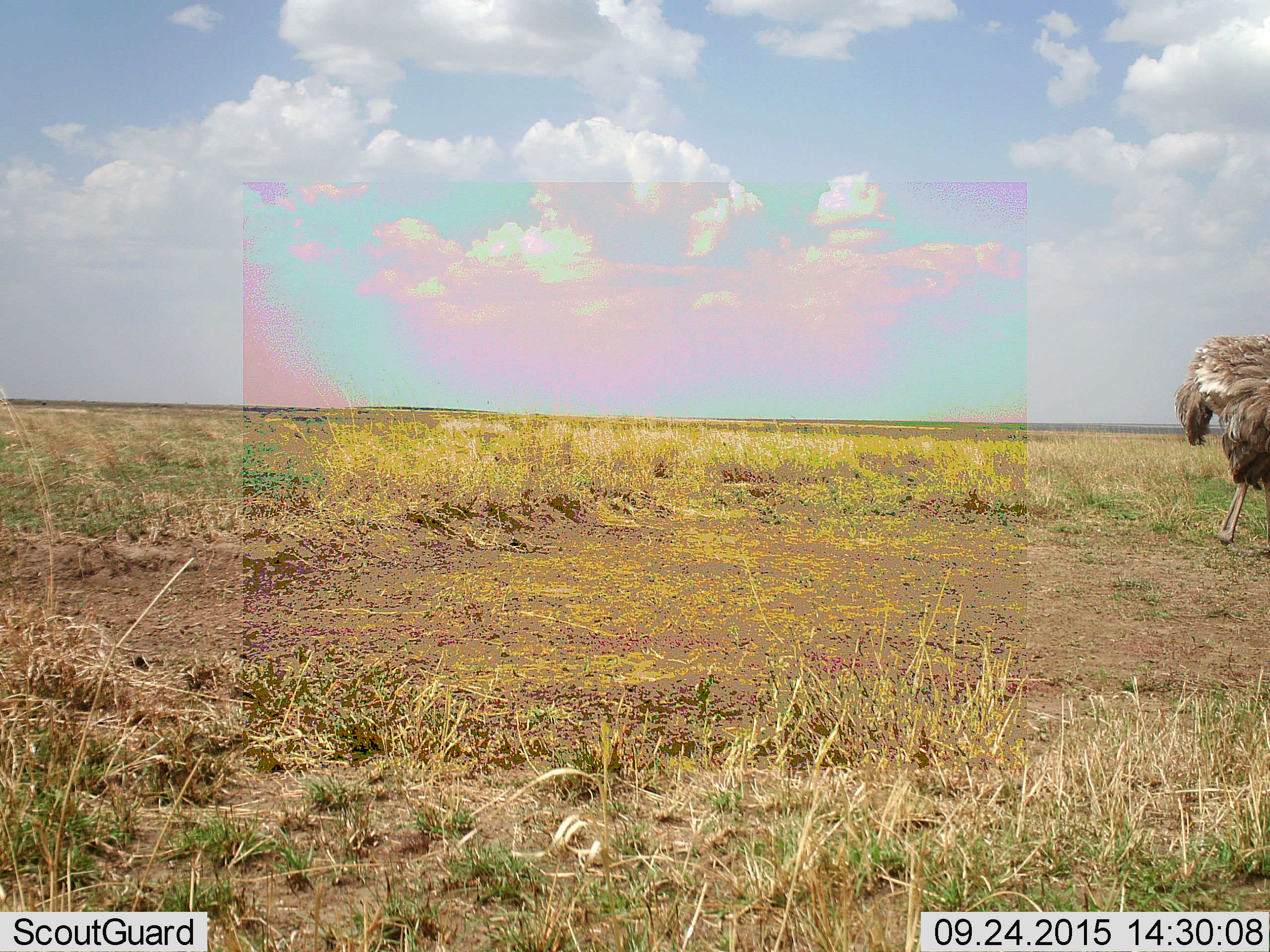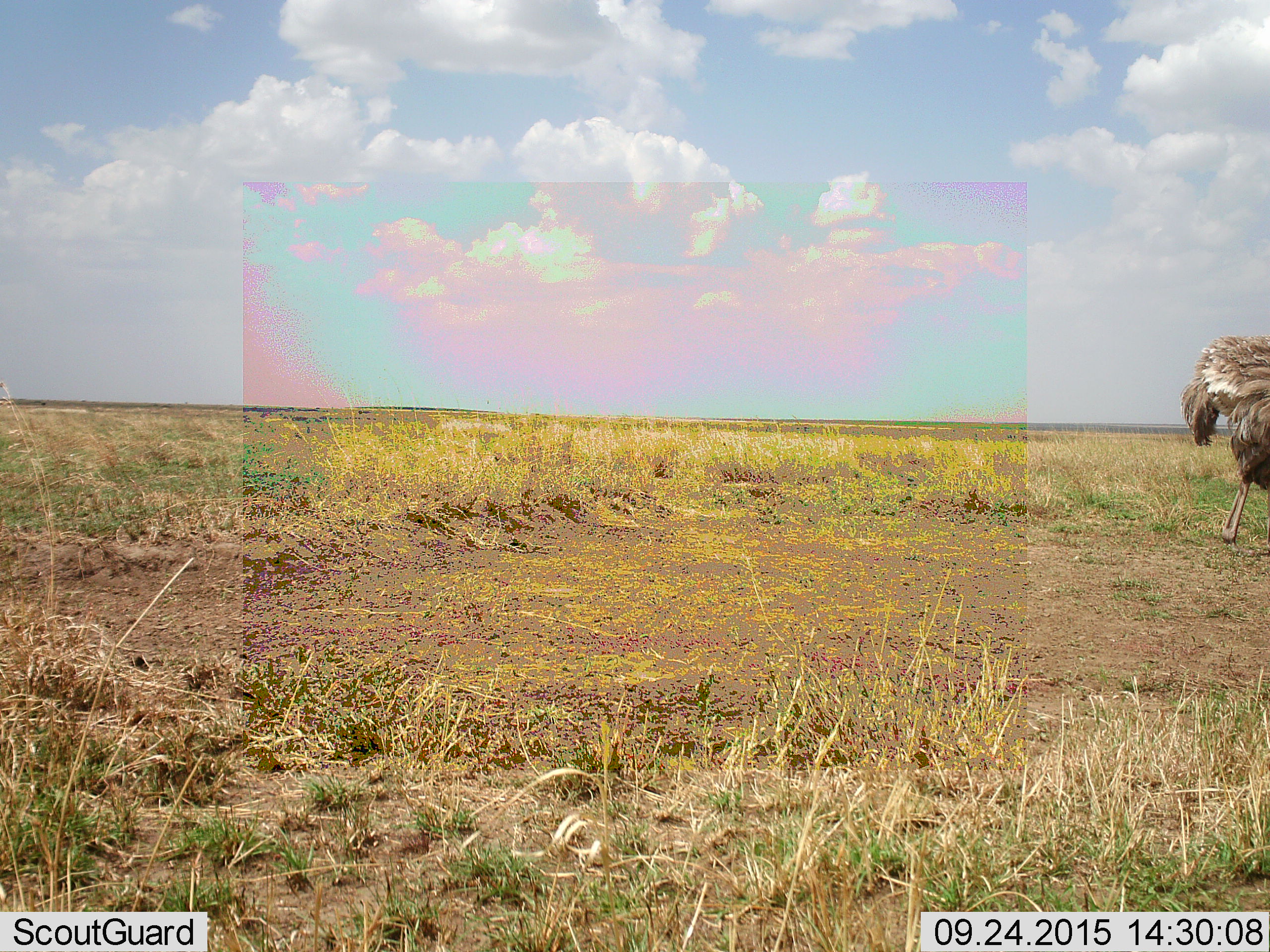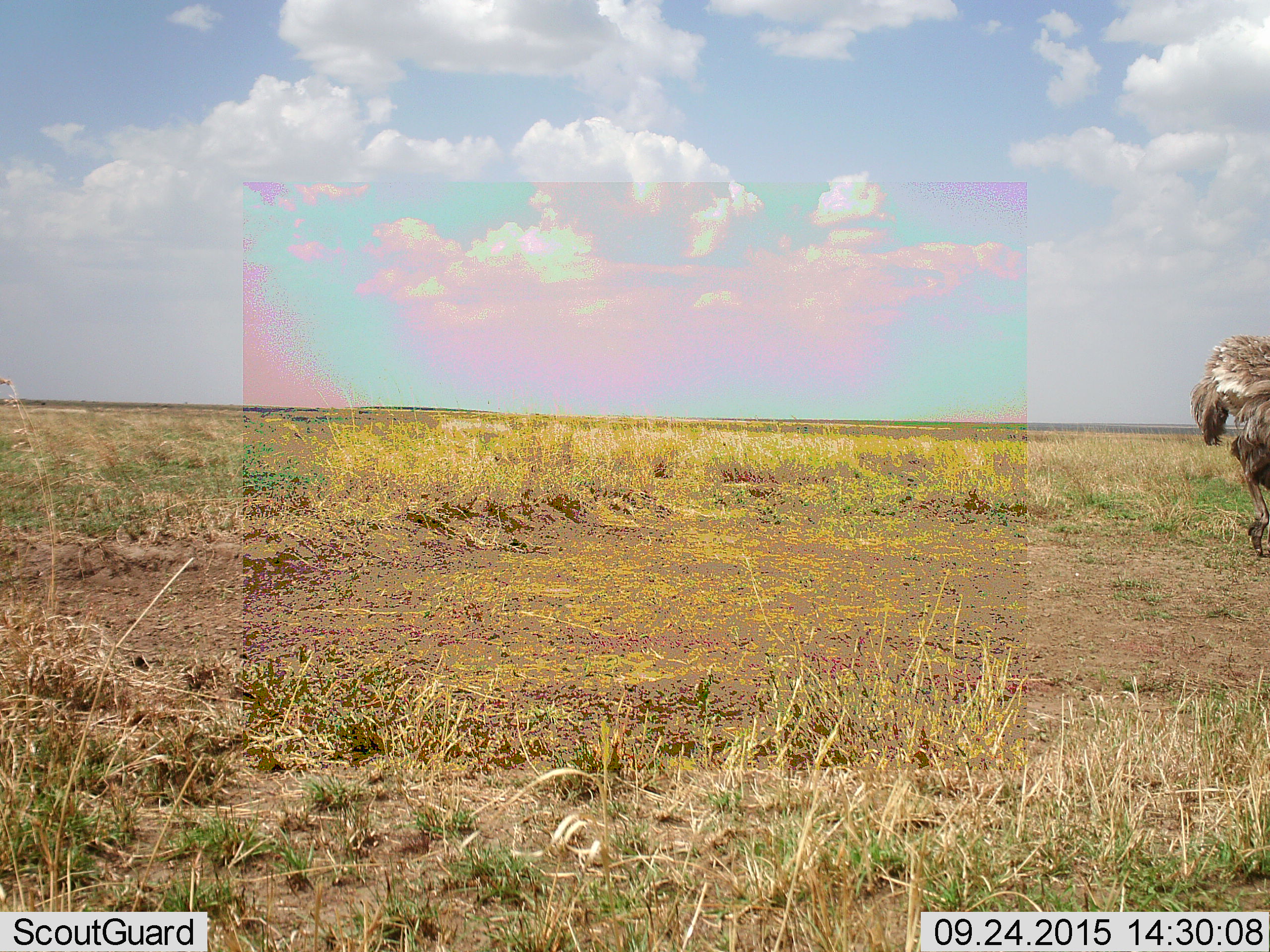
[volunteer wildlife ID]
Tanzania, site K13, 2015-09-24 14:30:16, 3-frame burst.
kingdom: Animalia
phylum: Chordata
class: Aves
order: Struthioniformes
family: Struthionidae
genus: Struthio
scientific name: Struthio camelus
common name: ostrich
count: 1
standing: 20%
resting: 0%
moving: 90%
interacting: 0%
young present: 0%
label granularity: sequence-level